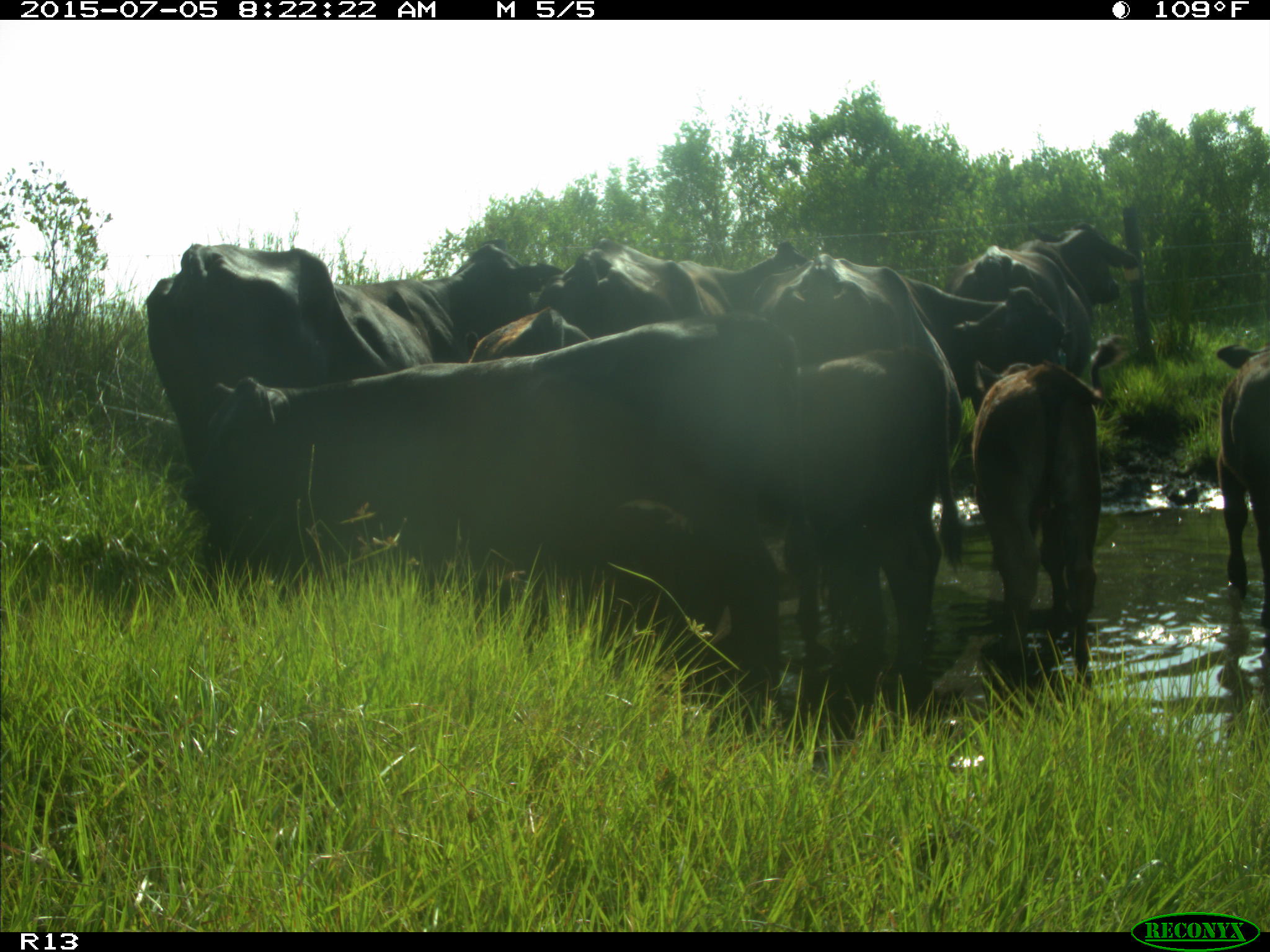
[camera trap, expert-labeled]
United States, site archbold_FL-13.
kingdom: Animalia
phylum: Chordata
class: Mammalia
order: Artiodactyla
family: Bovidae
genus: Bos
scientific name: Bos taurus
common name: domestic cow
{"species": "Bos taurus (domestic cow)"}